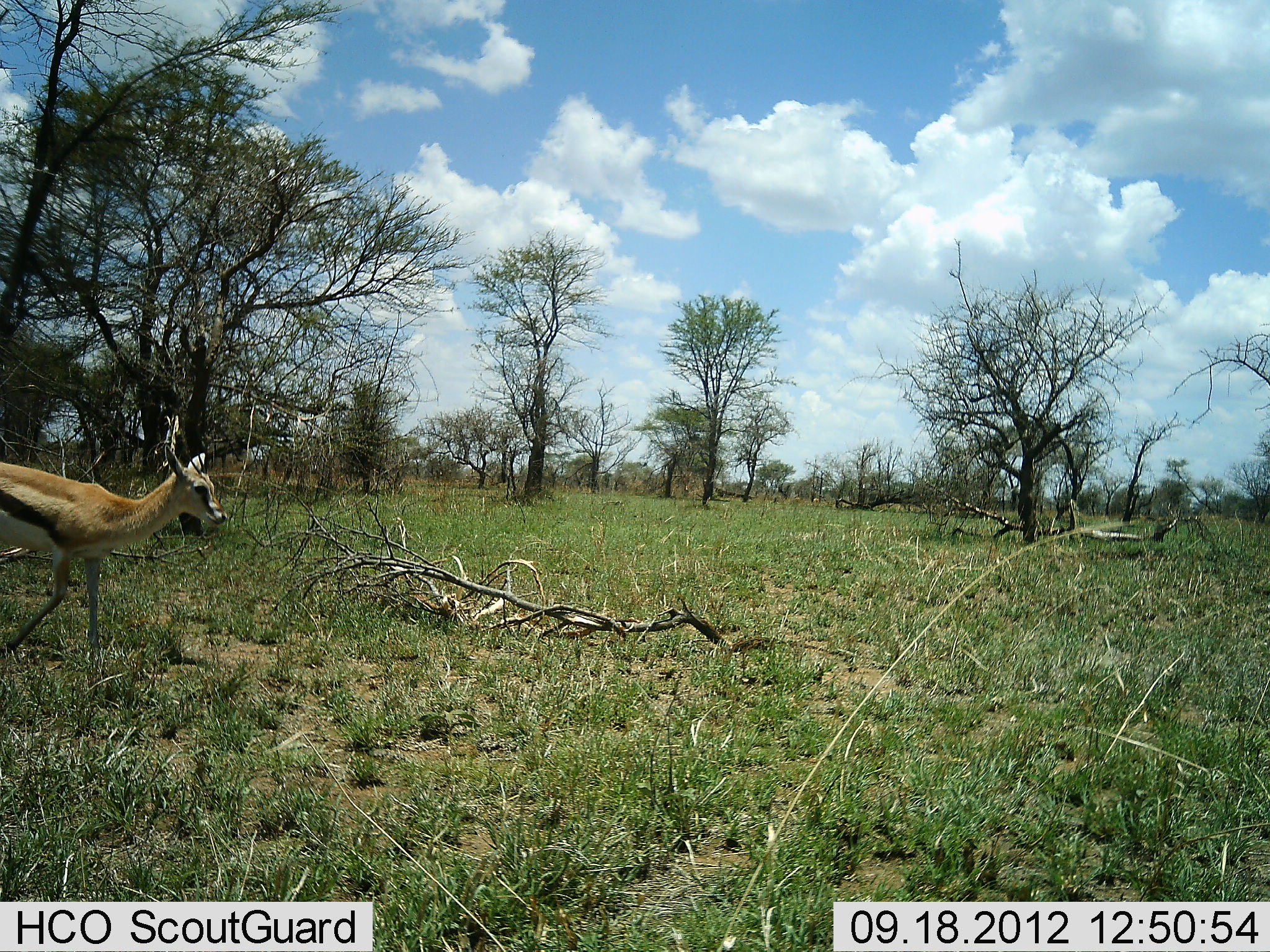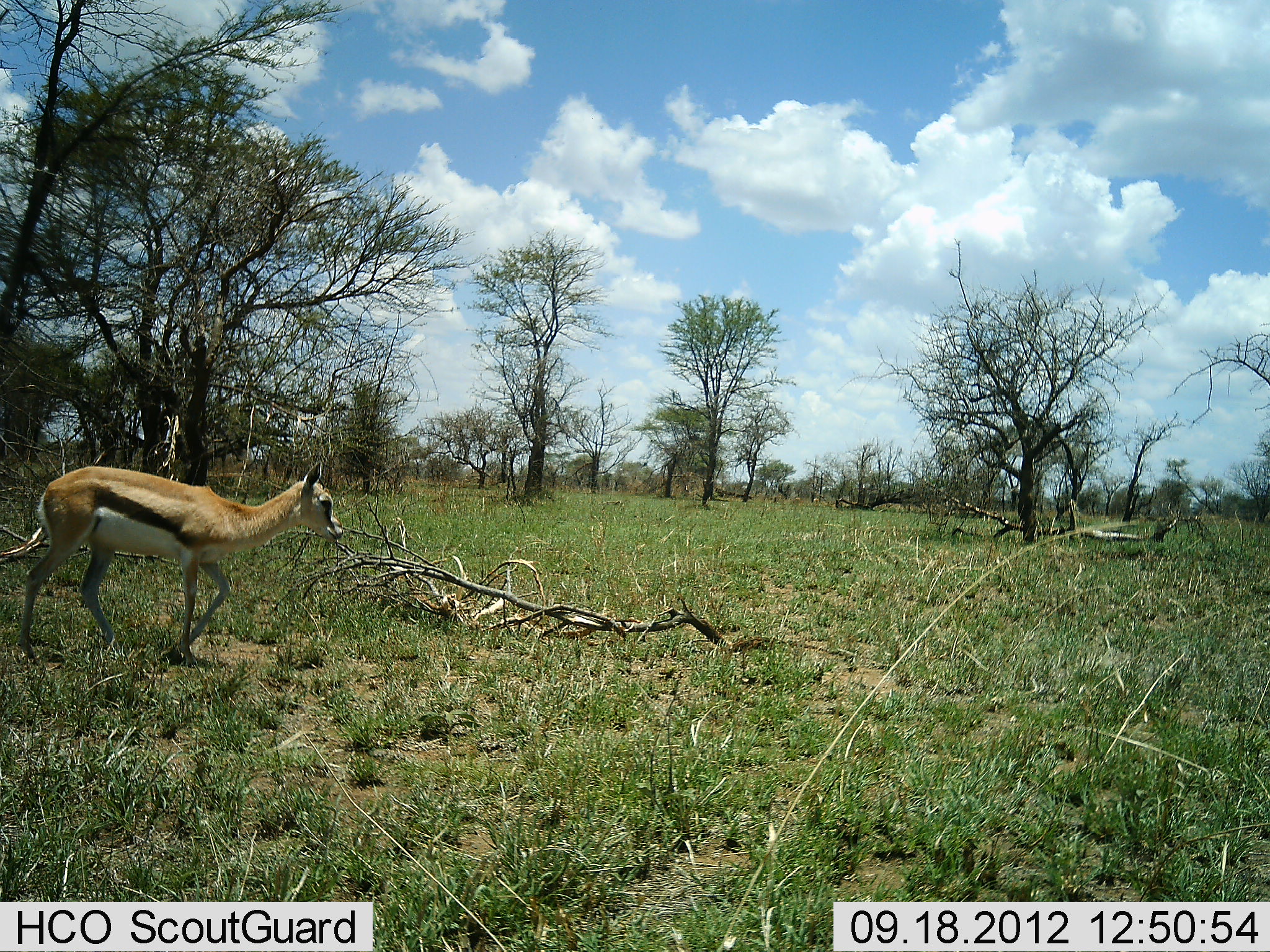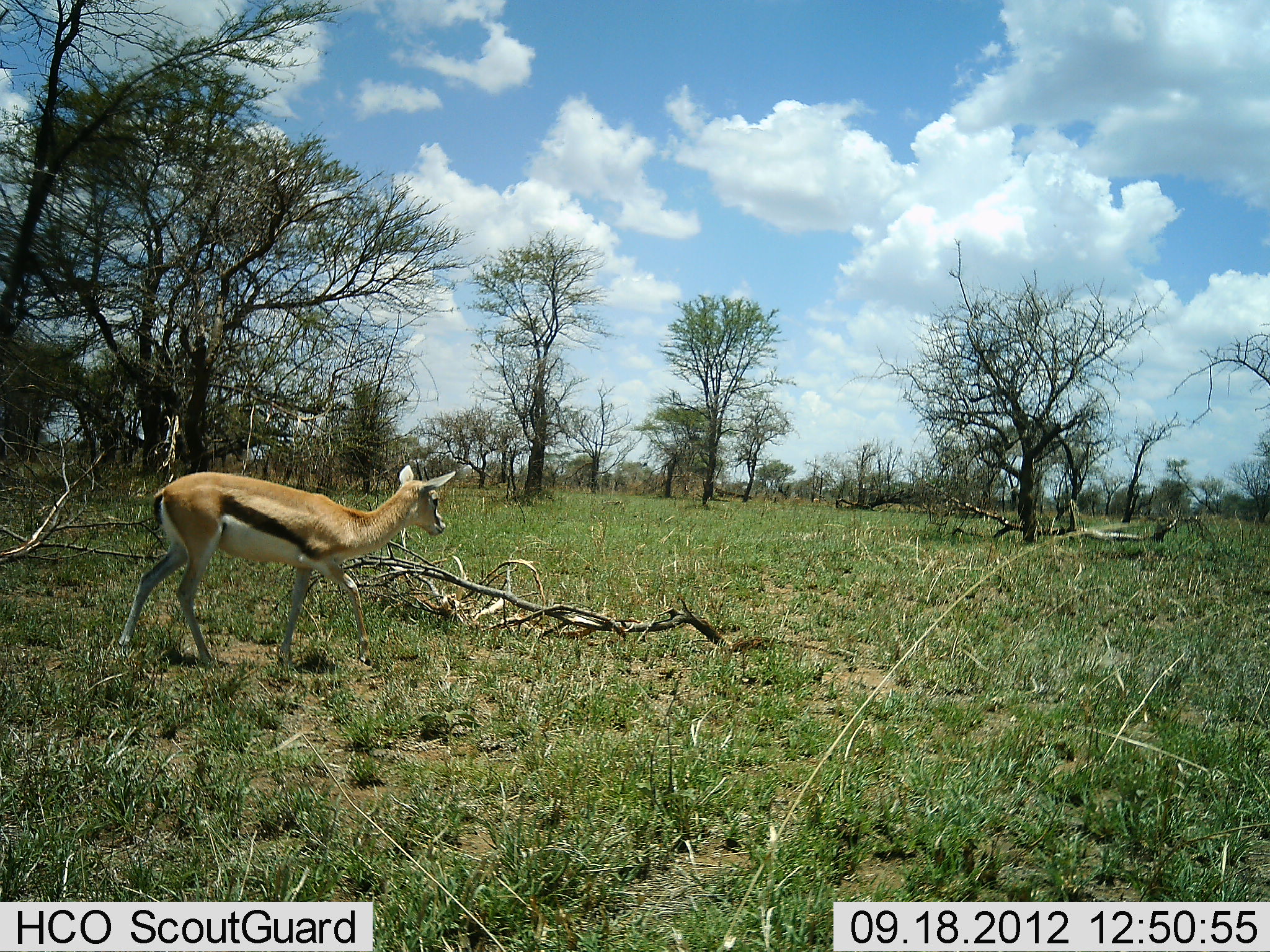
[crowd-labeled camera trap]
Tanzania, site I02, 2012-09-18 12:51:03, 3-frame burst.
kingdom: Animalia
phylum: Chordata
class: Mammalia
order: Artiodactyla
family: Bovidae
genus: Eudorcas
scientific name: Eudorcas thomsonii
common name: thomson's gazelle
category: gazellethomsons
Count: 1.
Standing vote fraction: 0%.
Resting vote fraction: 0%.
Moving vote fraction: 100%.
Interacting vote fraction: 0%.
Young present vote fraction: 0%.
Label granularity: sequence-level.